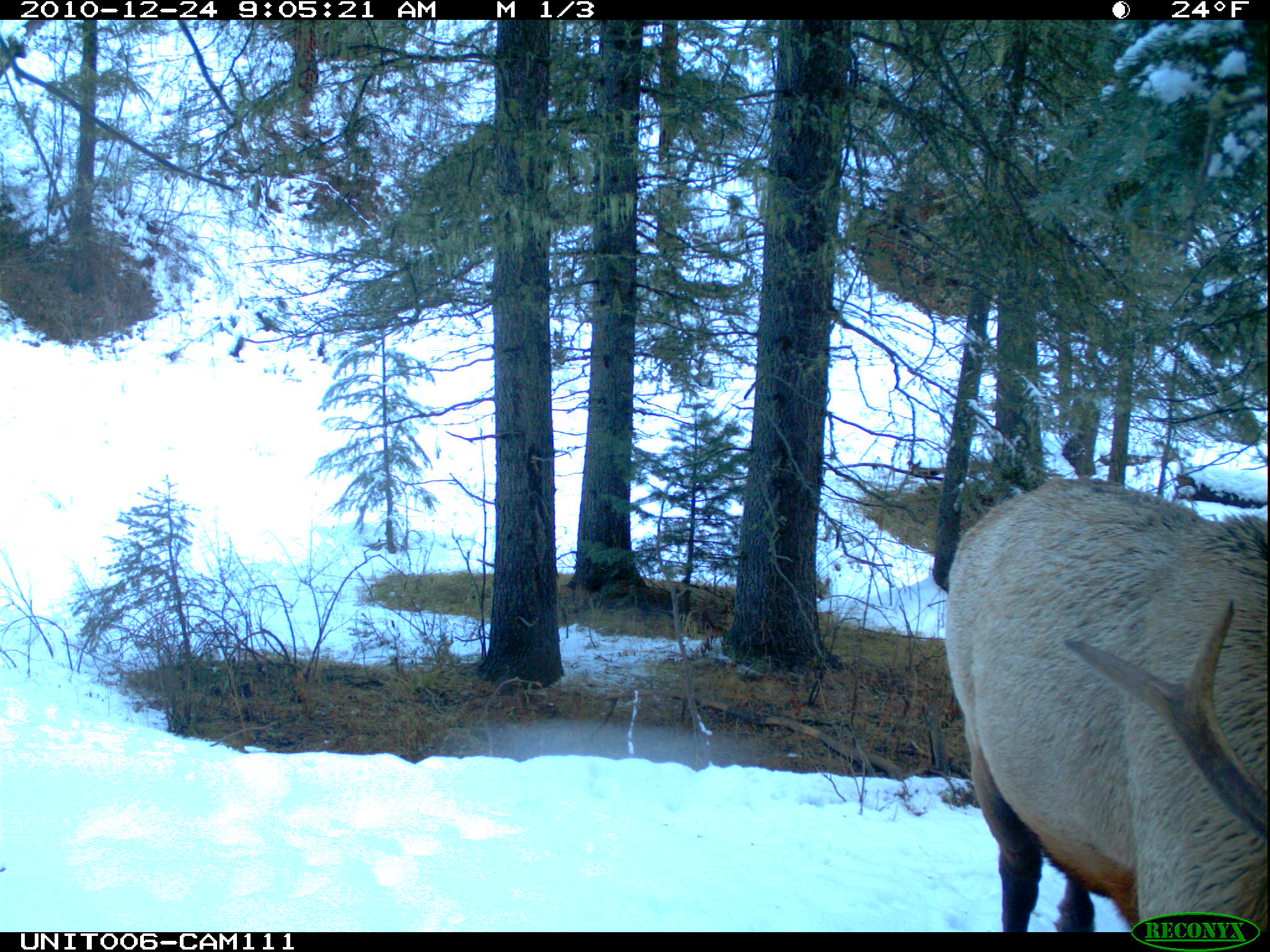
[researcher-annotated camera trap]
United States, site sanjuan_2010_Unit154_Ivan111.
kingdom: Animalia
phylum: Chordata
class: Mammalia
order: Artiodactyla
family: Cervidae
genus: Cervus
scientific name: Cervus elaphus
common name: red deer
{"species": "Cervus elaphus (red deer)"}